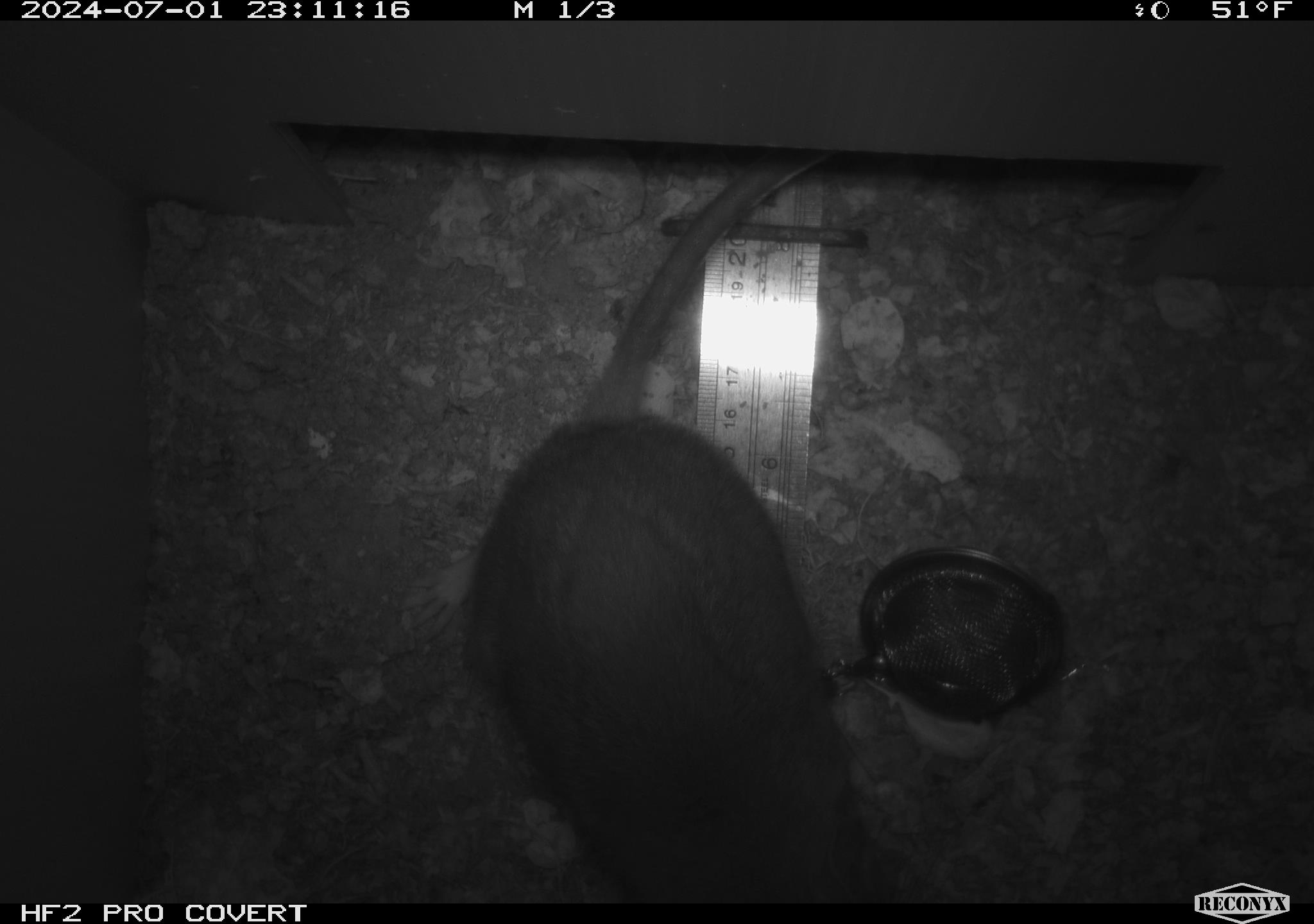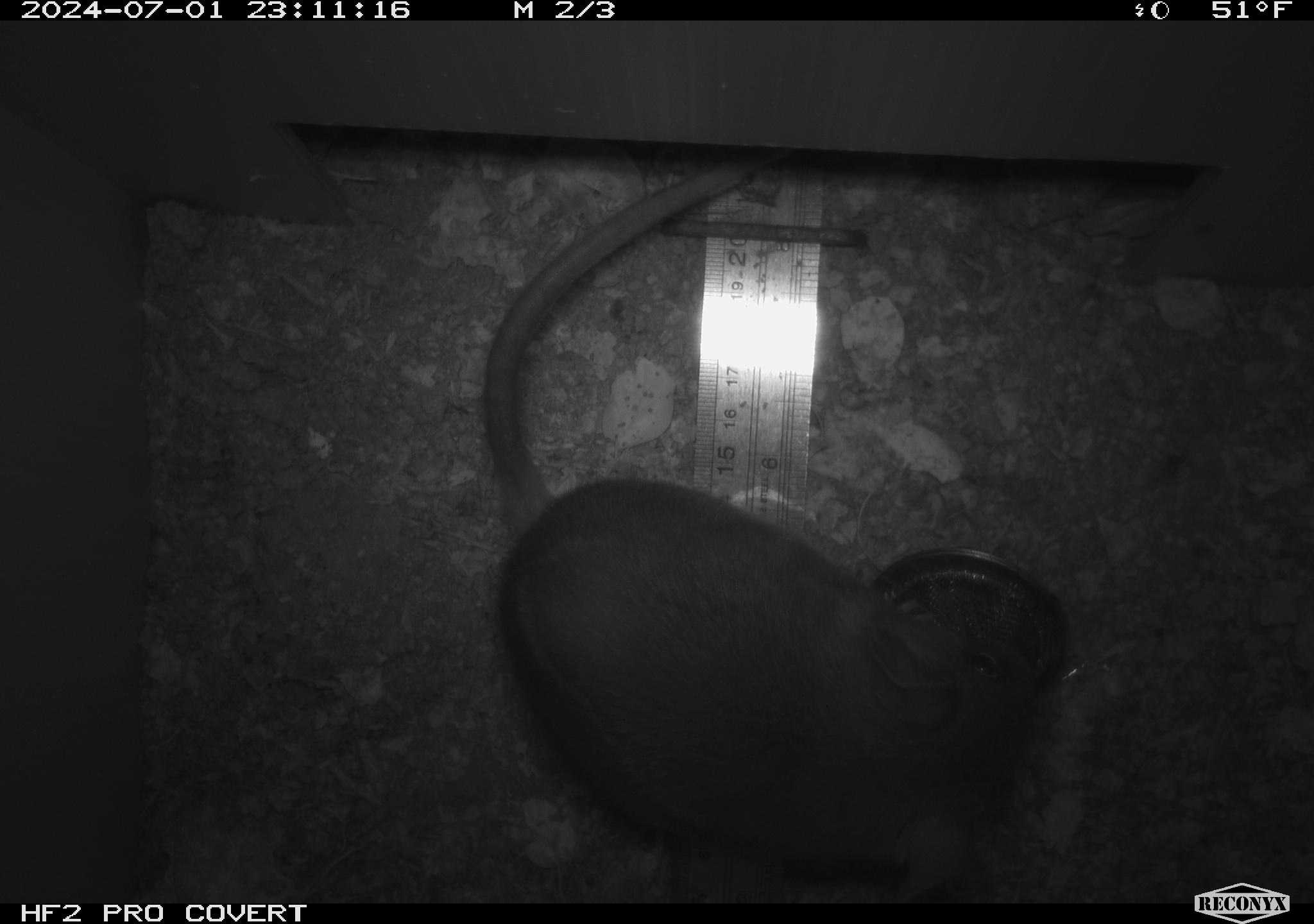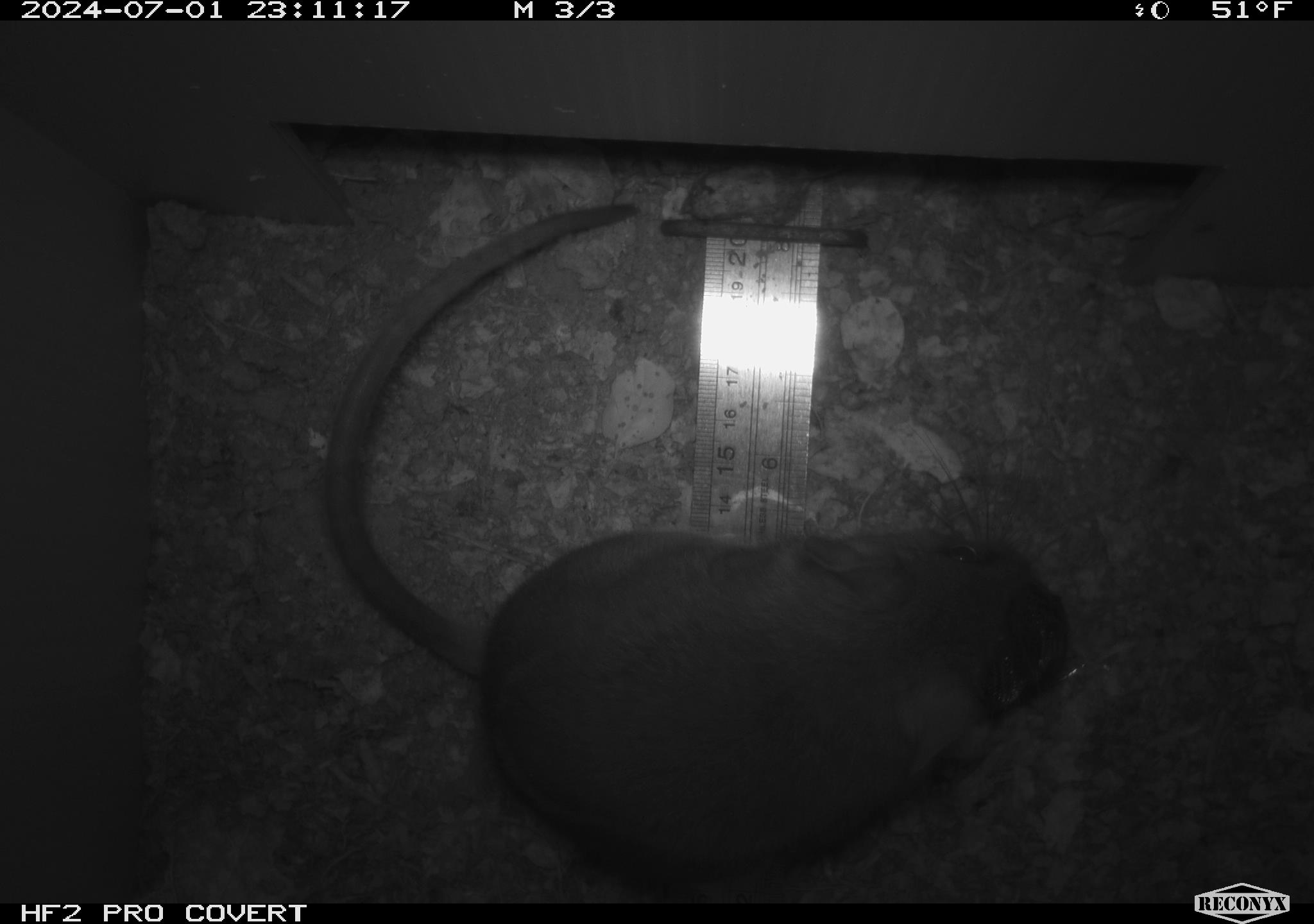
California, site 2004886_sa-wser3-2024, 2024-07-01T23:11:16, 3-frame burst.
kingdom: Animalia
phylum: Chordata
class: Mammalia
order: Rodentia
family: Cricetidae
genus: Neotoma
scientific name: Neotoma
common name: pack rat or woodrat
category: neotoma species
Neotoma species (pack rat or woodrat) (Neotoma).